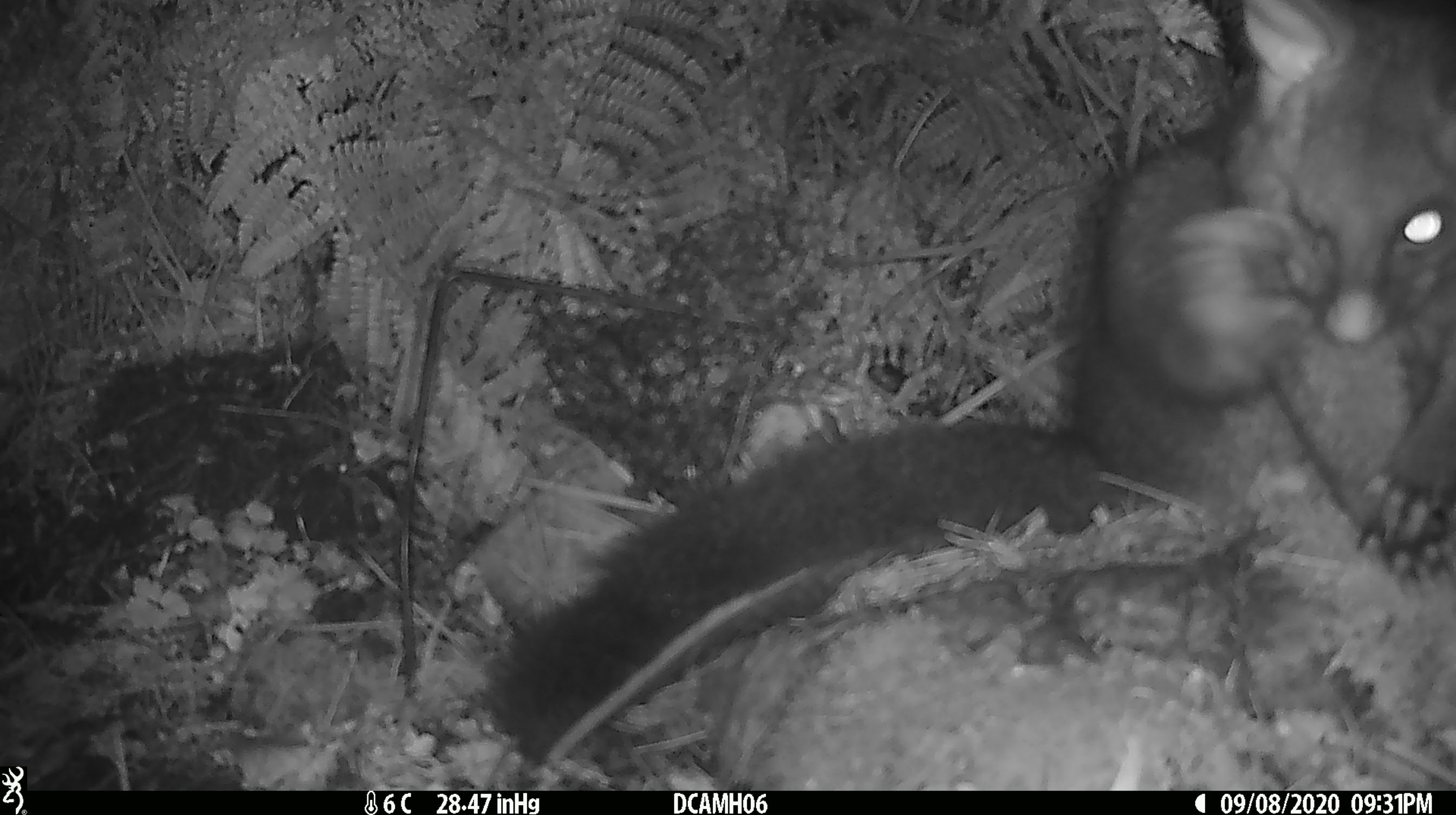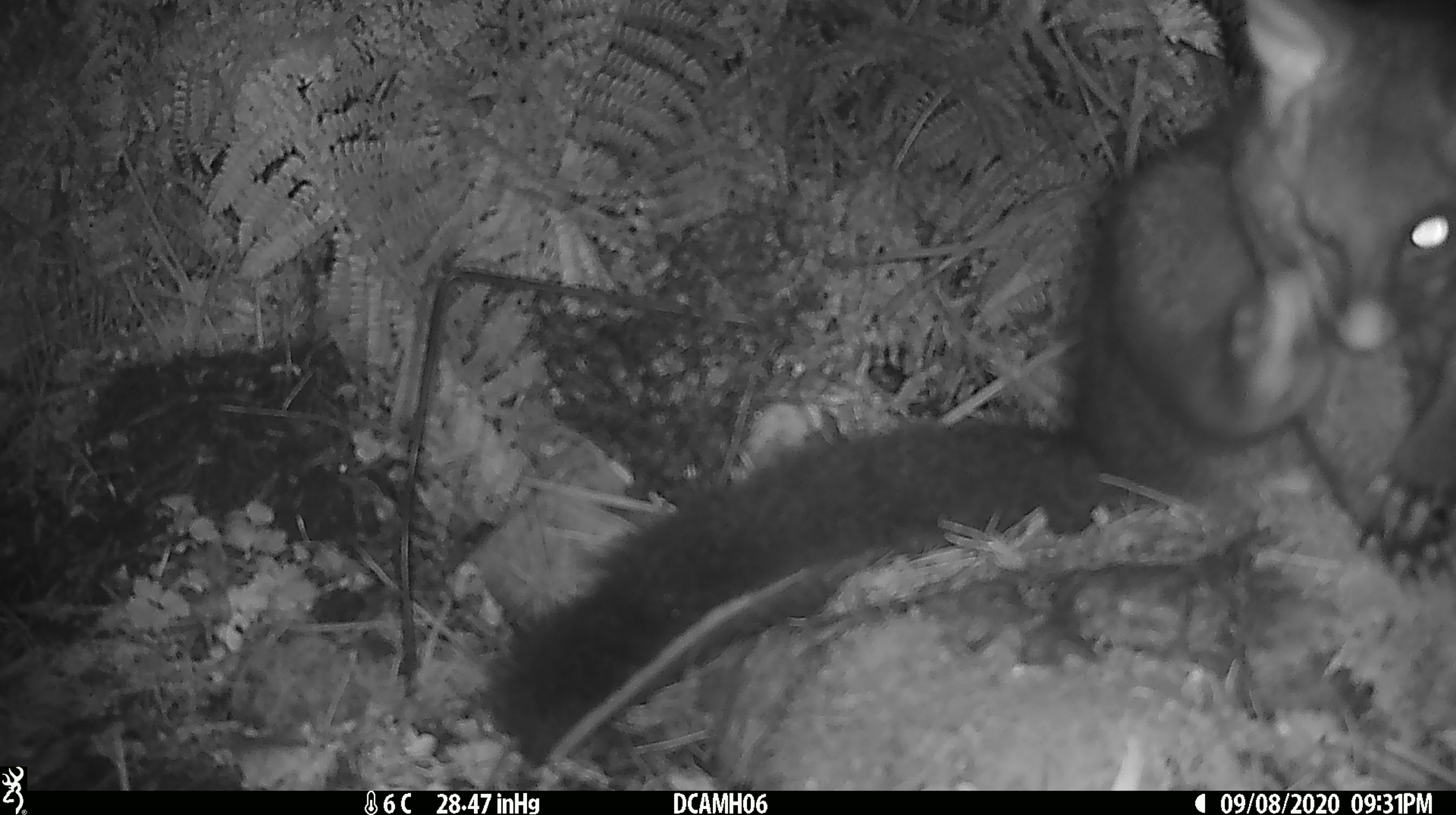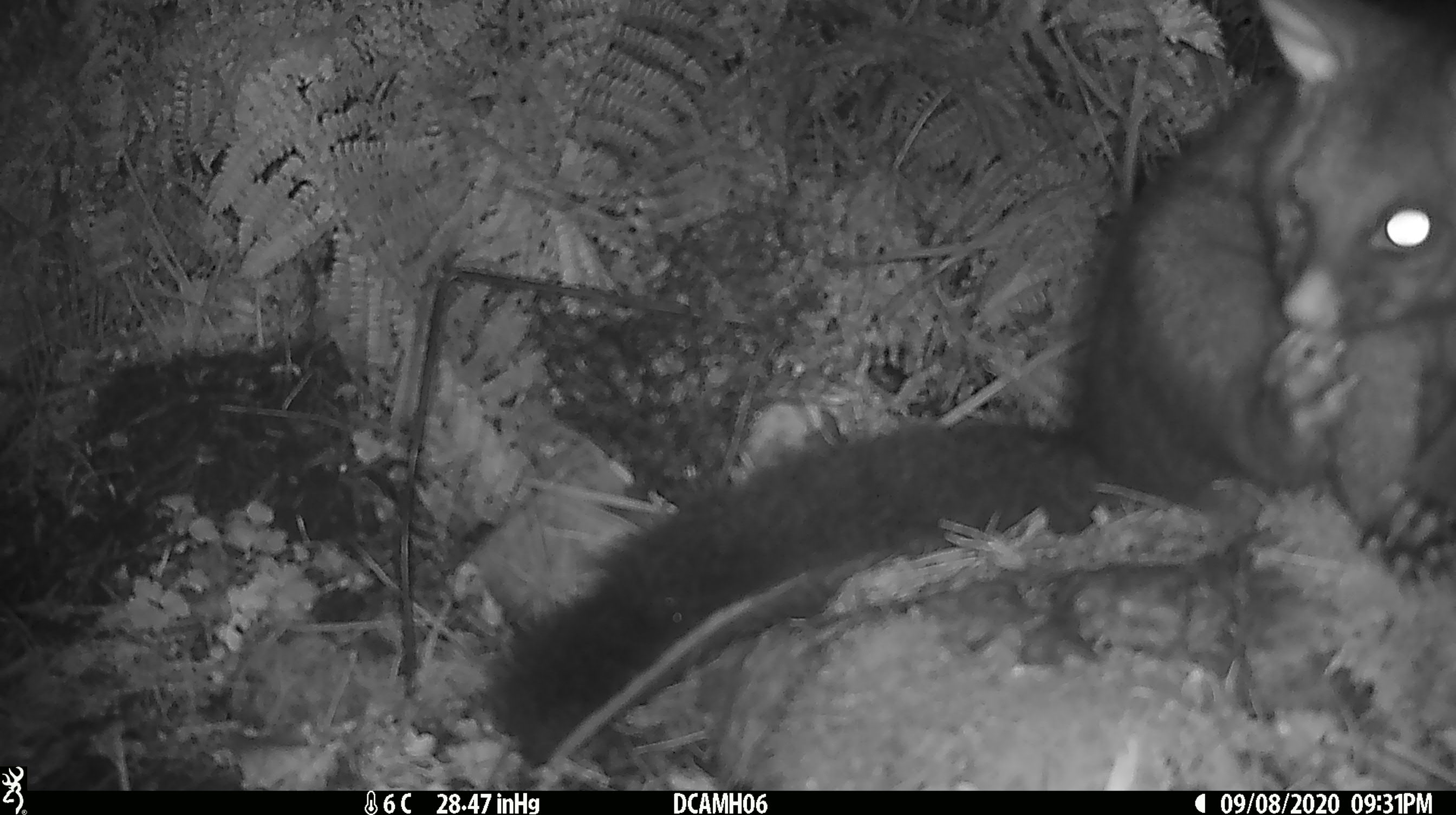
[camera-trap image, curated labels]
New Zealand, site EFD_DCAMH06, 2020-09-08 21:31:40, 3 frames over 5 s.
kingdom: Animalia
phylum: Chordata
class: Mammalia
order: Diprotodontia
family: Phalangeridae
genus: Trichosurus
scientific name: Trichosurus vulpecula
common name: common brushtail possum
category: possum